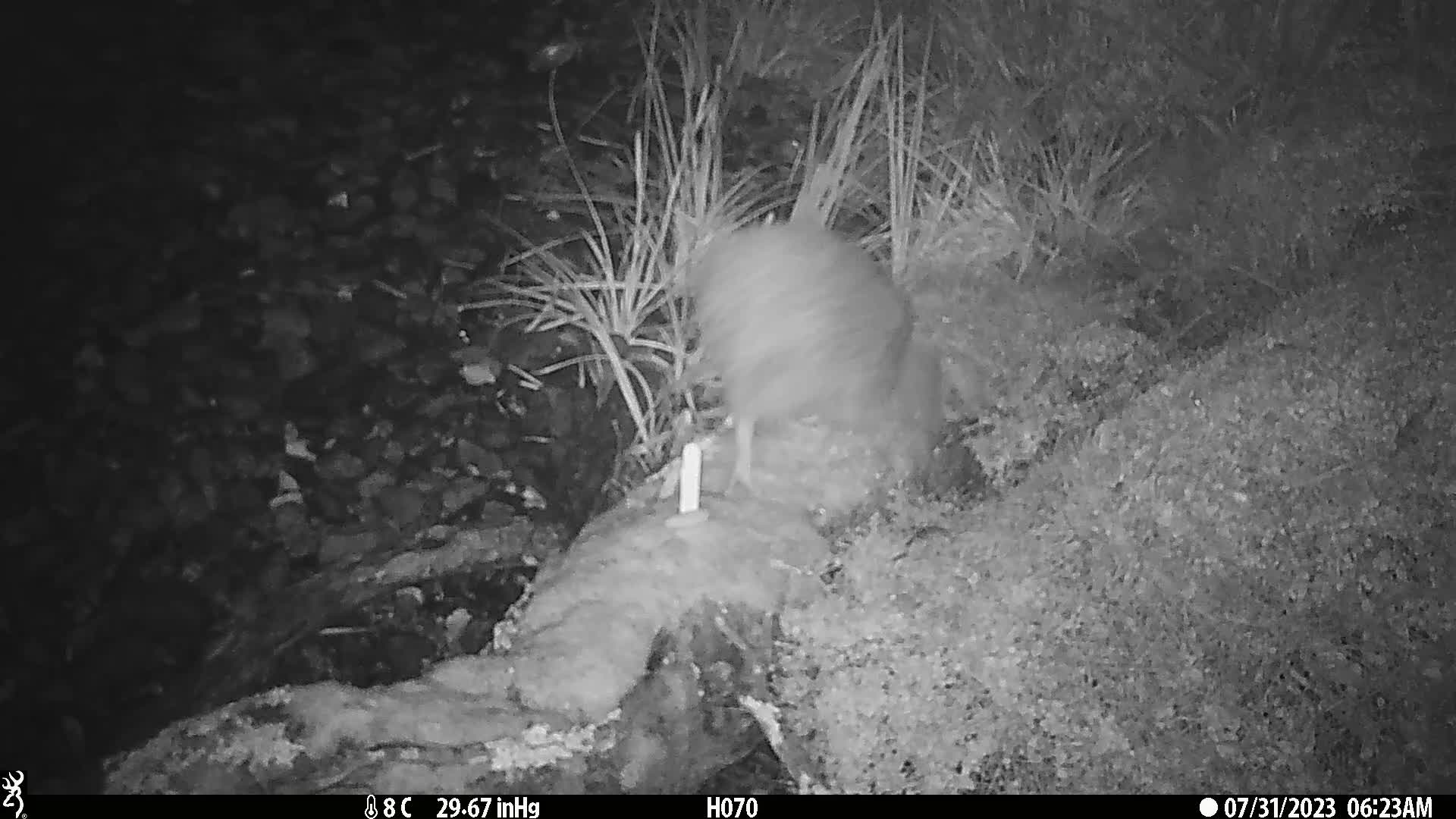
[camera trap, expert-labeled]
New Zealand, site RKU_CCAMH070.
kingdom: Animalia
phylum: Chordata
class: Aves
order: Apterygiformes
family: Apterygidae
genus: Apteryx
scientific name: Apteryx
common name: kiwi